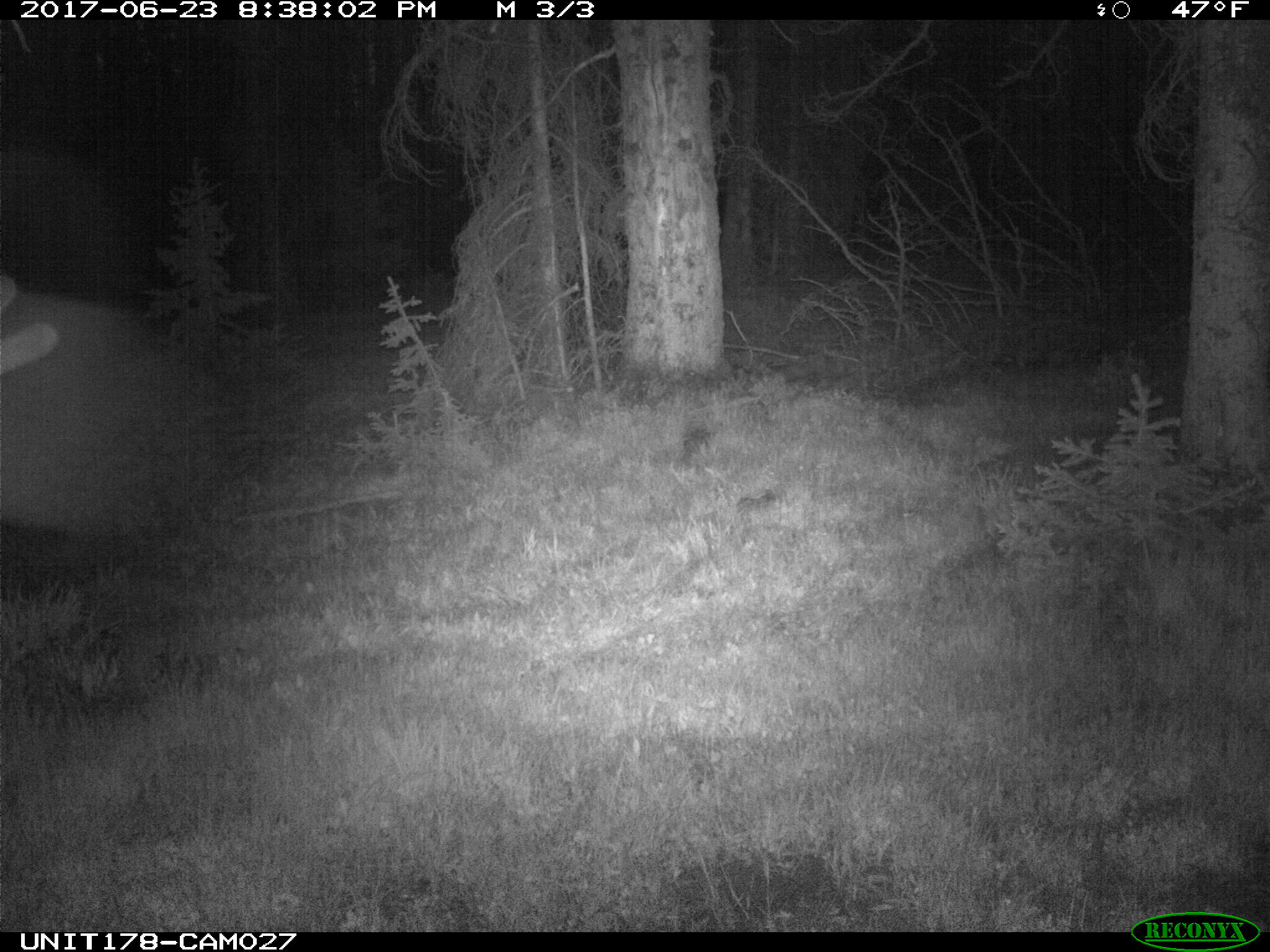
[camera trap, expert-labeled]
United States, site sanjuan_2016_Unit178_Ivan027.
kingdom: Animalia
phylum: Chordata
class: Mammalia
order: Artiodactyla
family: Cervidae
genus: Alces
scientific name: Alces alces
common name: moose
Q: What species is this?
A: Alces alces (moose).